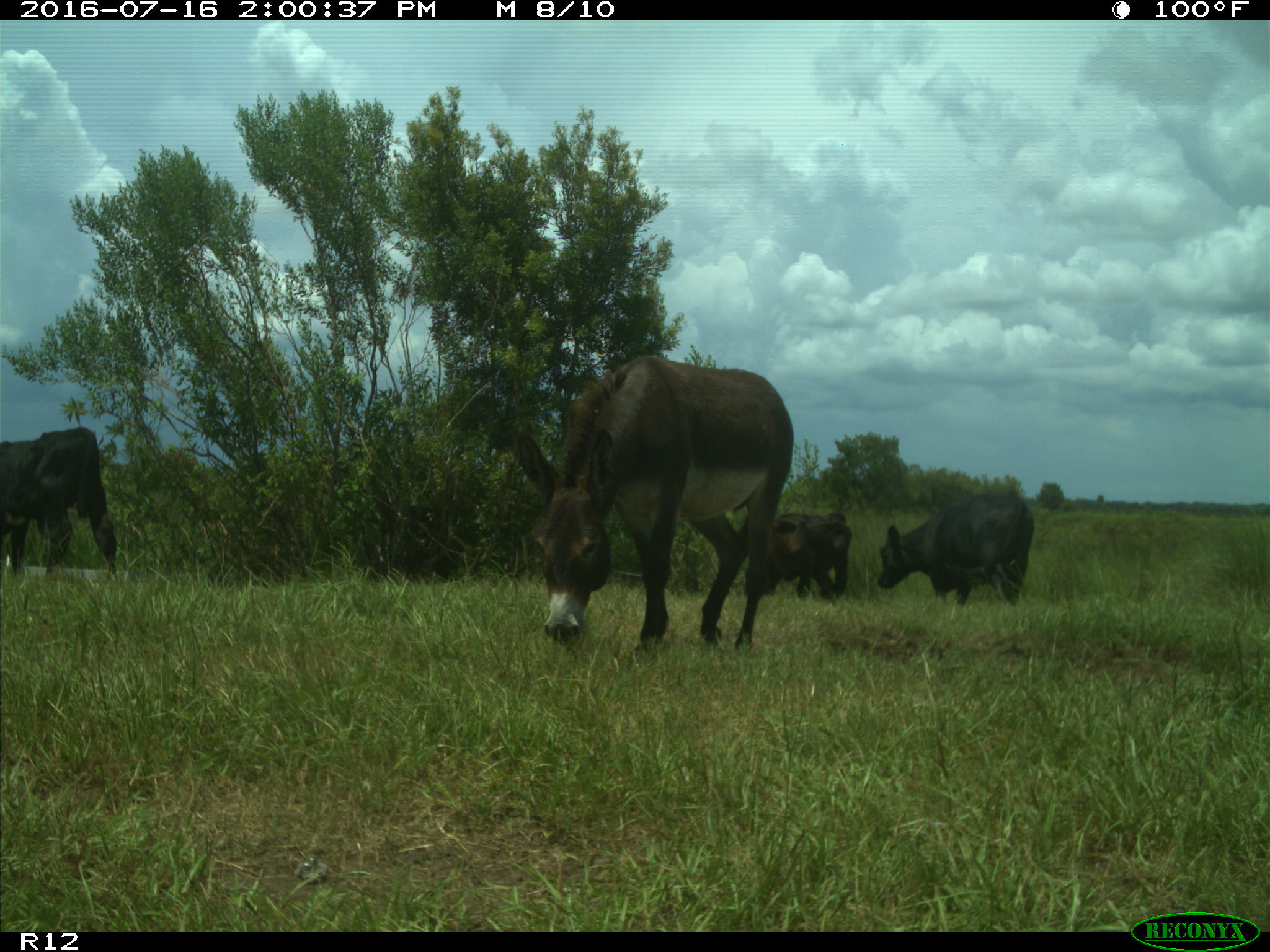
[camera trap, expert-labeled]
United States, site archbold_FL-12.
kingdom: Animalia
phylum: Chordata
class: Mammalia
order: Artiodactyla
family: Bovidae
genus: Bos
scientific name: Bos taurus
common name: domestic cow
Bos taurus (domestic cow).